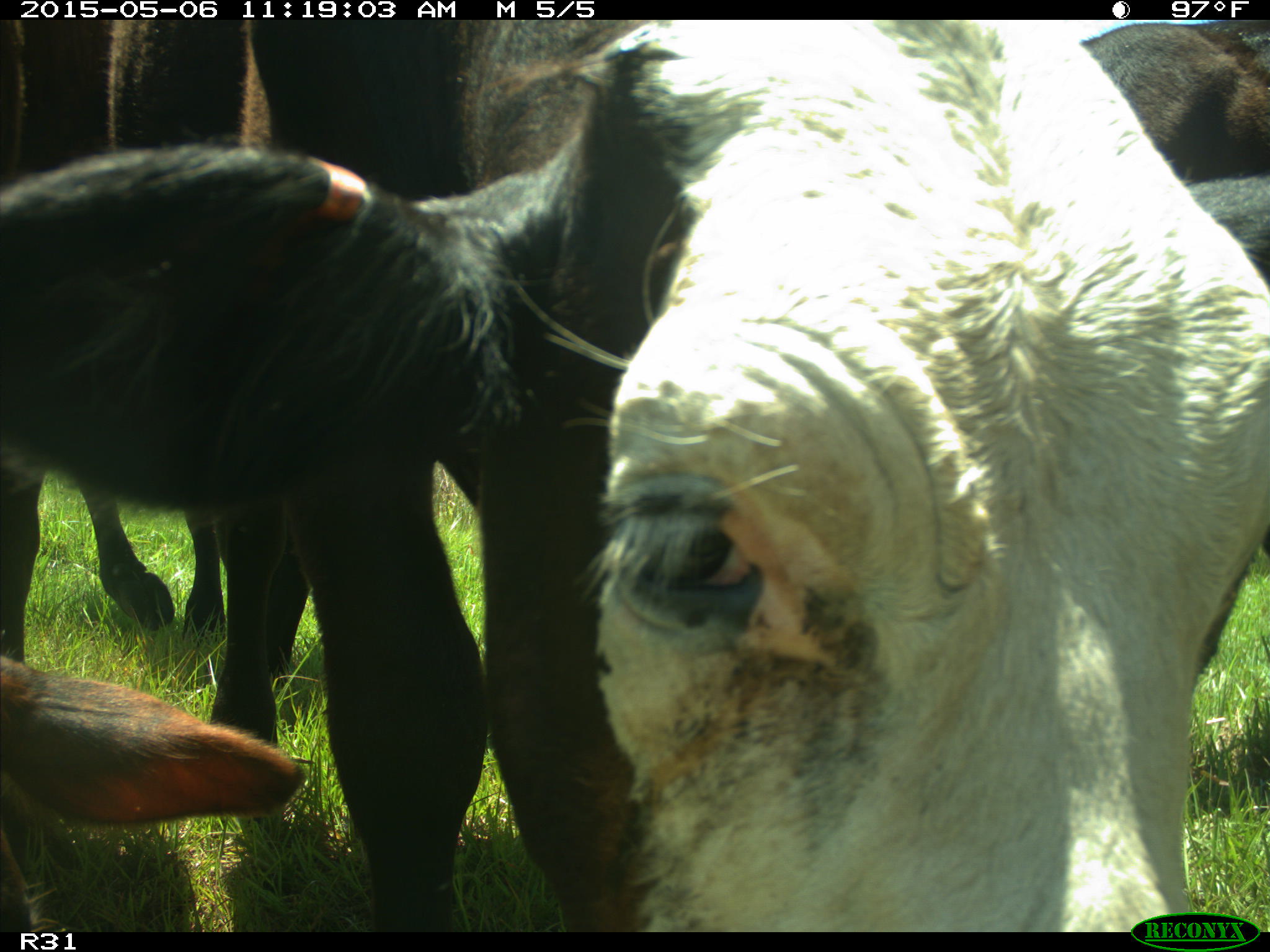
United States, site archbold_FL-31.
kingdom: Animalia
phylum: Chordata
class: Mammalia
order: Artiodactyla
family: Bovidae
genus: Bos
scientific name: Bos taurus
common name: domestic cow